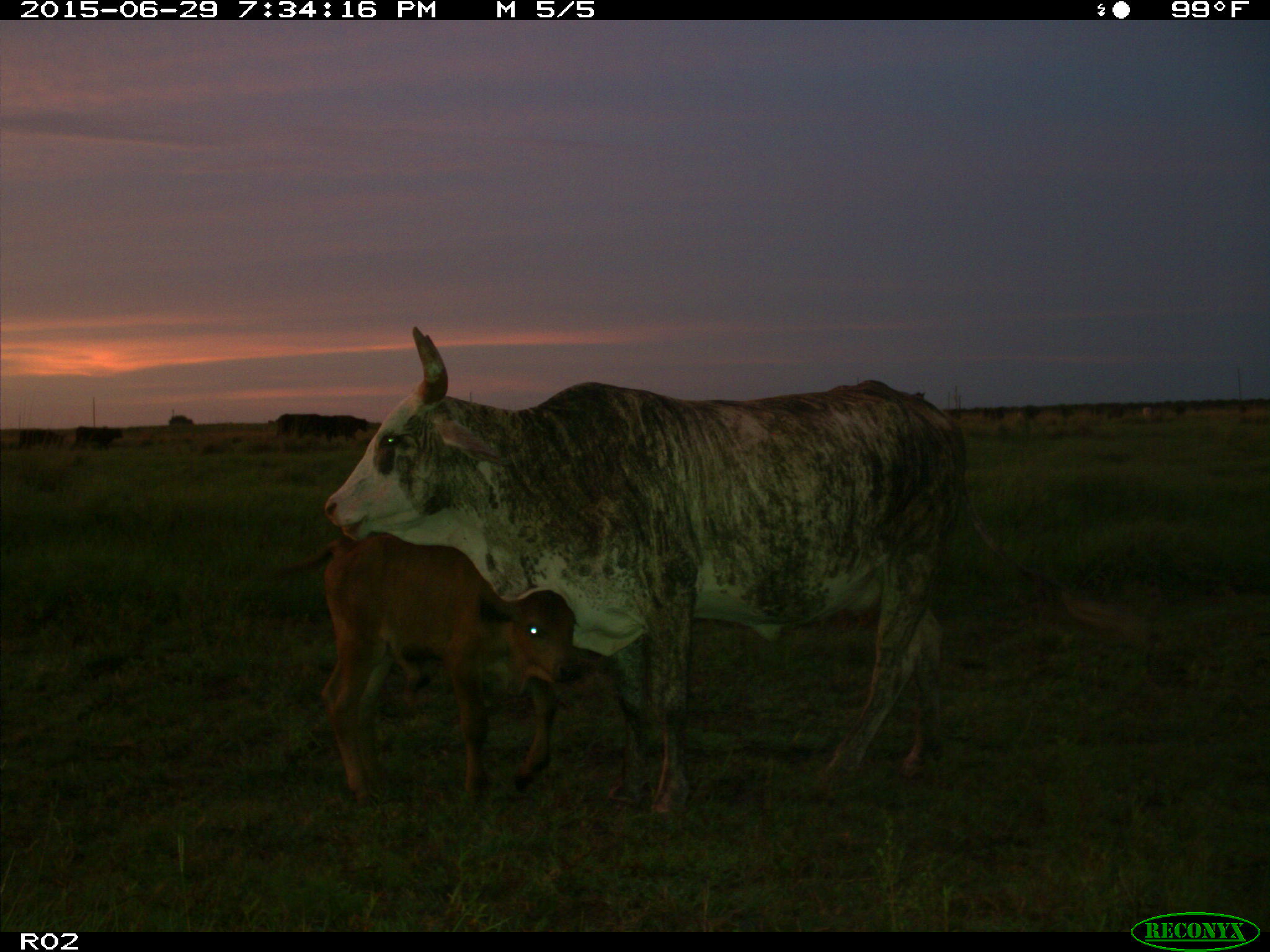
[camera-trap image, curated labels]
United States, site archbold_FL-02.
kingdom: Animalia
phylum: Chordata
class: Mammalia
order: Artiodactyla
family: Bovidae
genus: Bos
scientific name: Bos taurus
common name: domestic cow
Bos taurus (domestic cow).